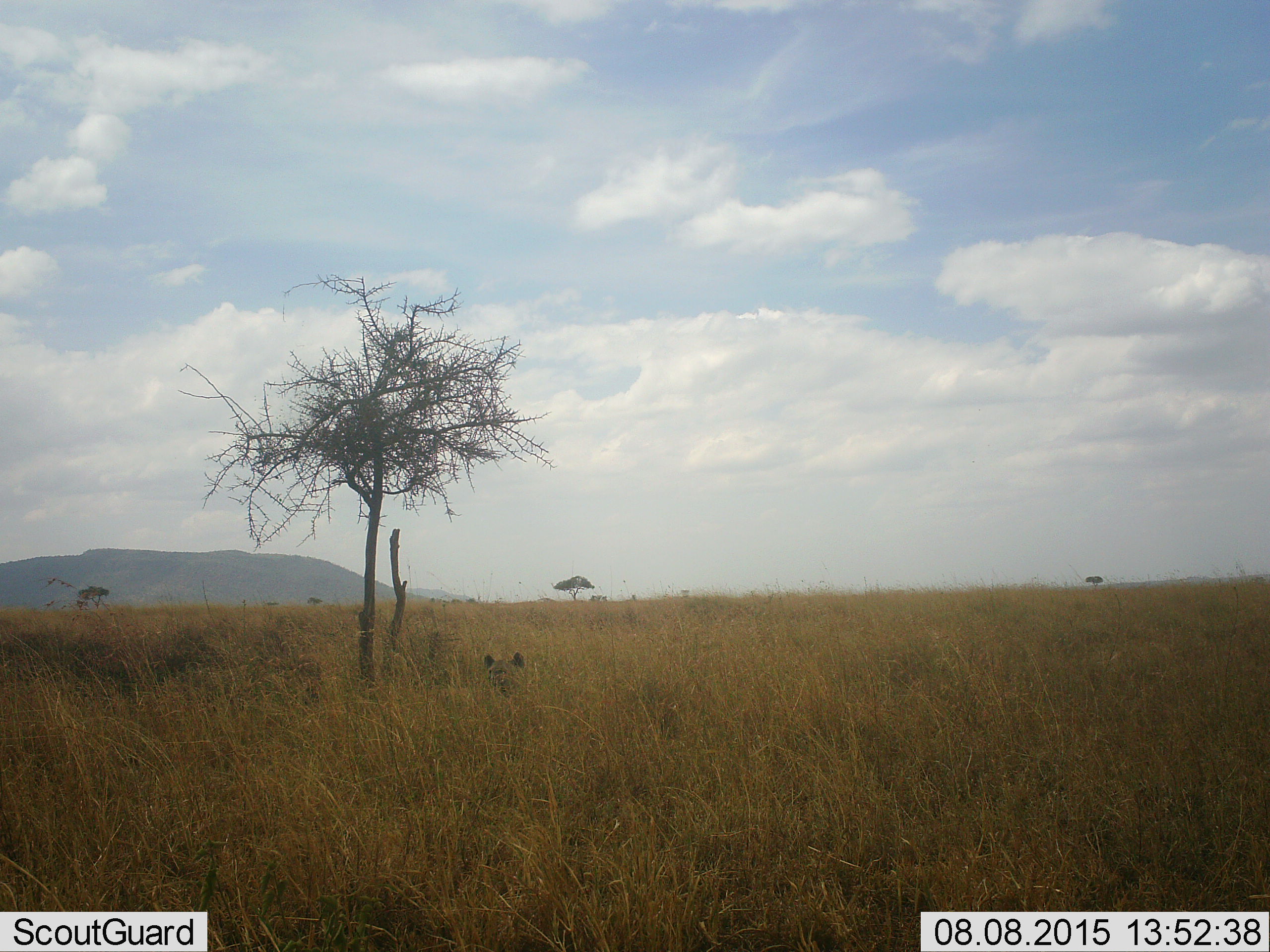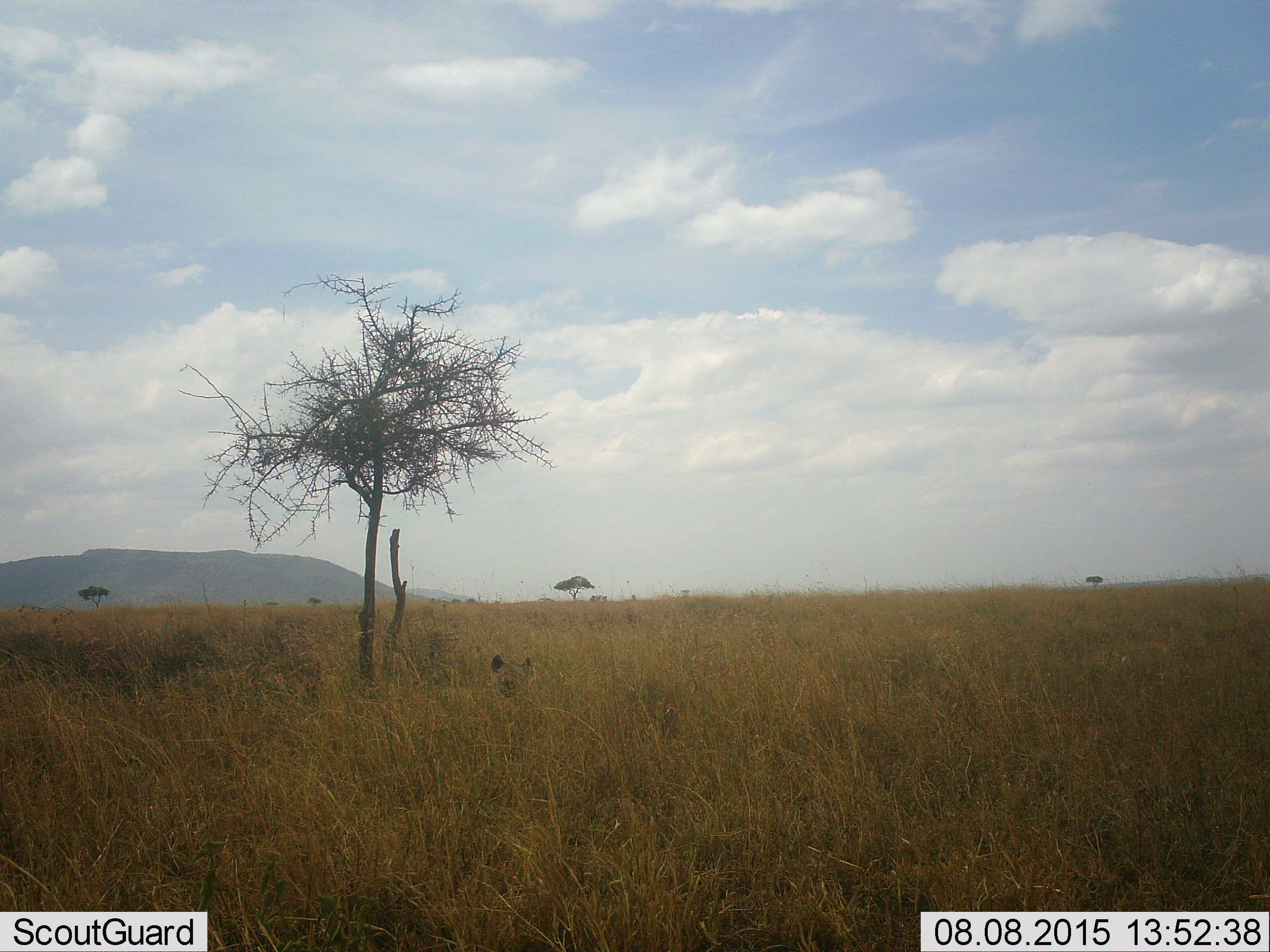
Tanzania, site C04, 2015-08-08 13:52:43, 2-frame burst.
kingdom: Animalia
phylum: Chordata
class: Mammalia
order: Carnivora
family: Felidae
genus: Panthera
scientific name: Panthera leo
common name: lion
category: lionfemale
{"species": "lionfemale (lion) (Panthera leo)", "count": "1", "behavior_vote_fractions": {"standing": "38%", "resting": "62%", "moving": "0%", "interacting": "0%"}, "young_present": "0%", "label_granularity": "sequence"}